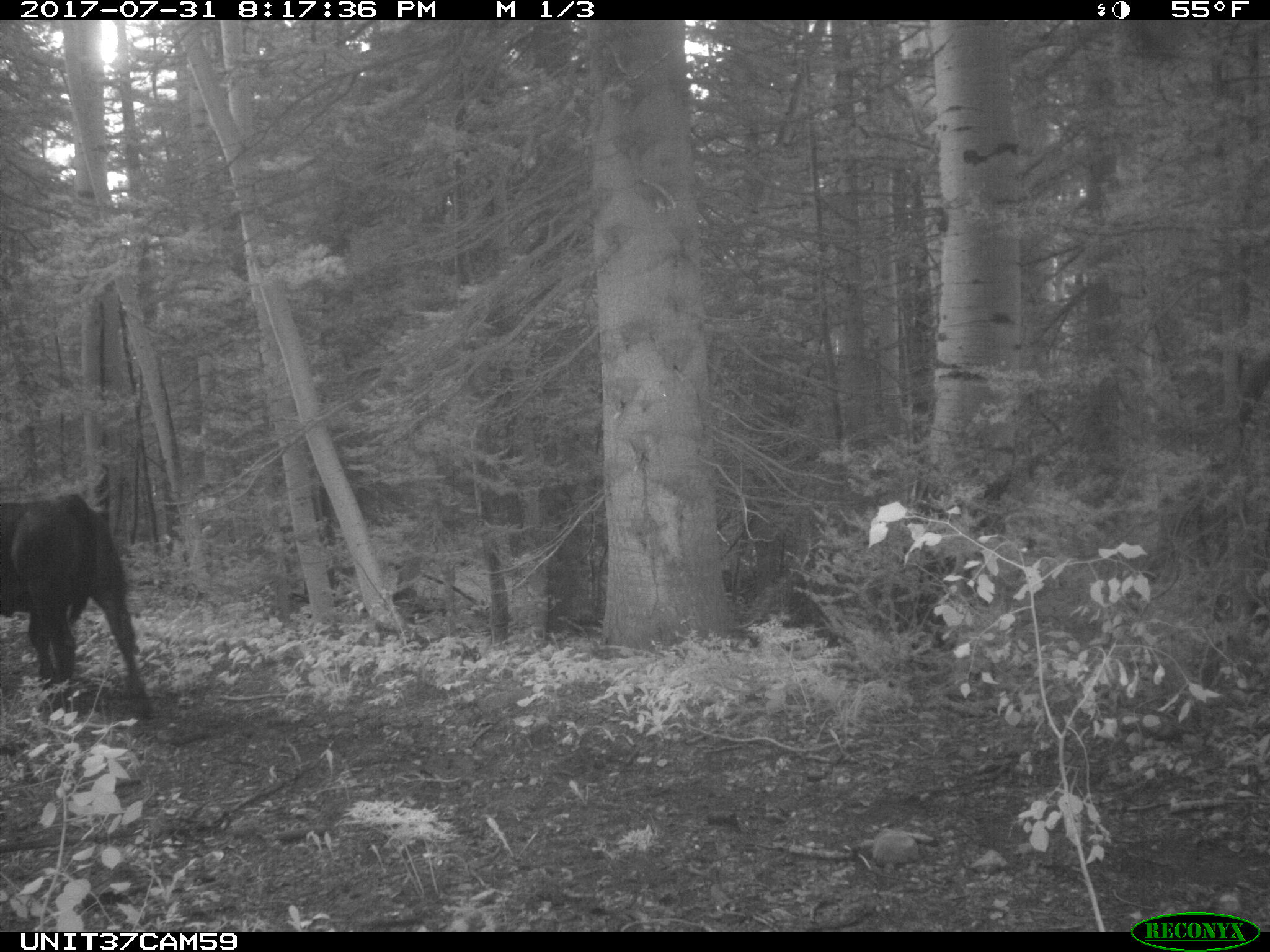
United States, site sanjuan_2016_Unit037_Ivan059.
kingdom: Animalia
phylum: Chordata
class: Mammalia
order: Artiodactyla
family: Bovidae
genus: Bos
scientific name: Bos taurus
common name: domestic cow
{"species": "Bos taurus (domestic cow)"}